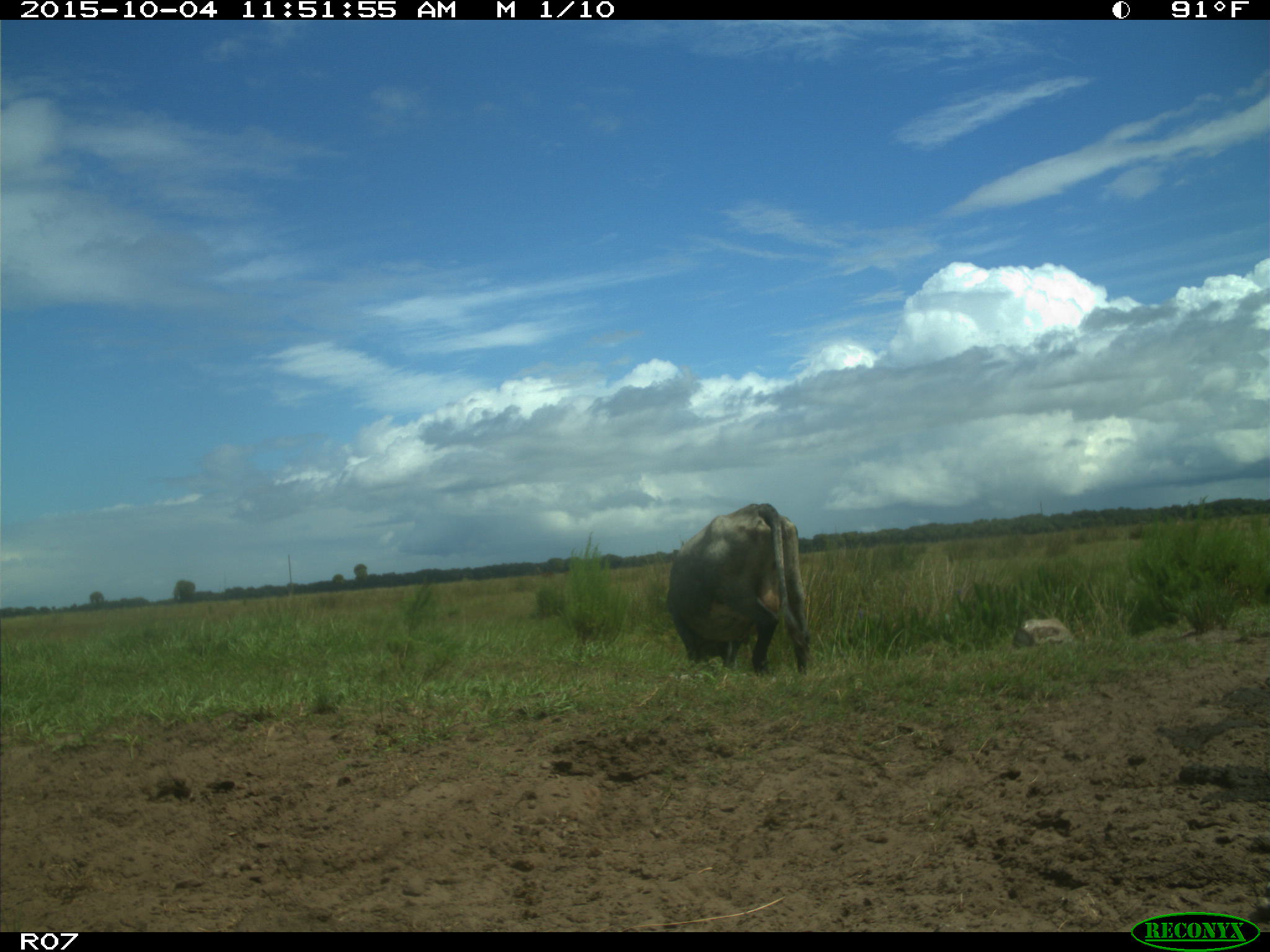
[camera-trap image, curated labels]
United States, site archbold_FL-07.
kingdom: Animalia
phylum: Chordata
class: Mammalia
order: Artiodactyla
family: Bovidae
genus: Bos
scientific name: Bos taurus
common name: domestic cow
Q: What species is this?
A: Bos taurus (domestic cow).